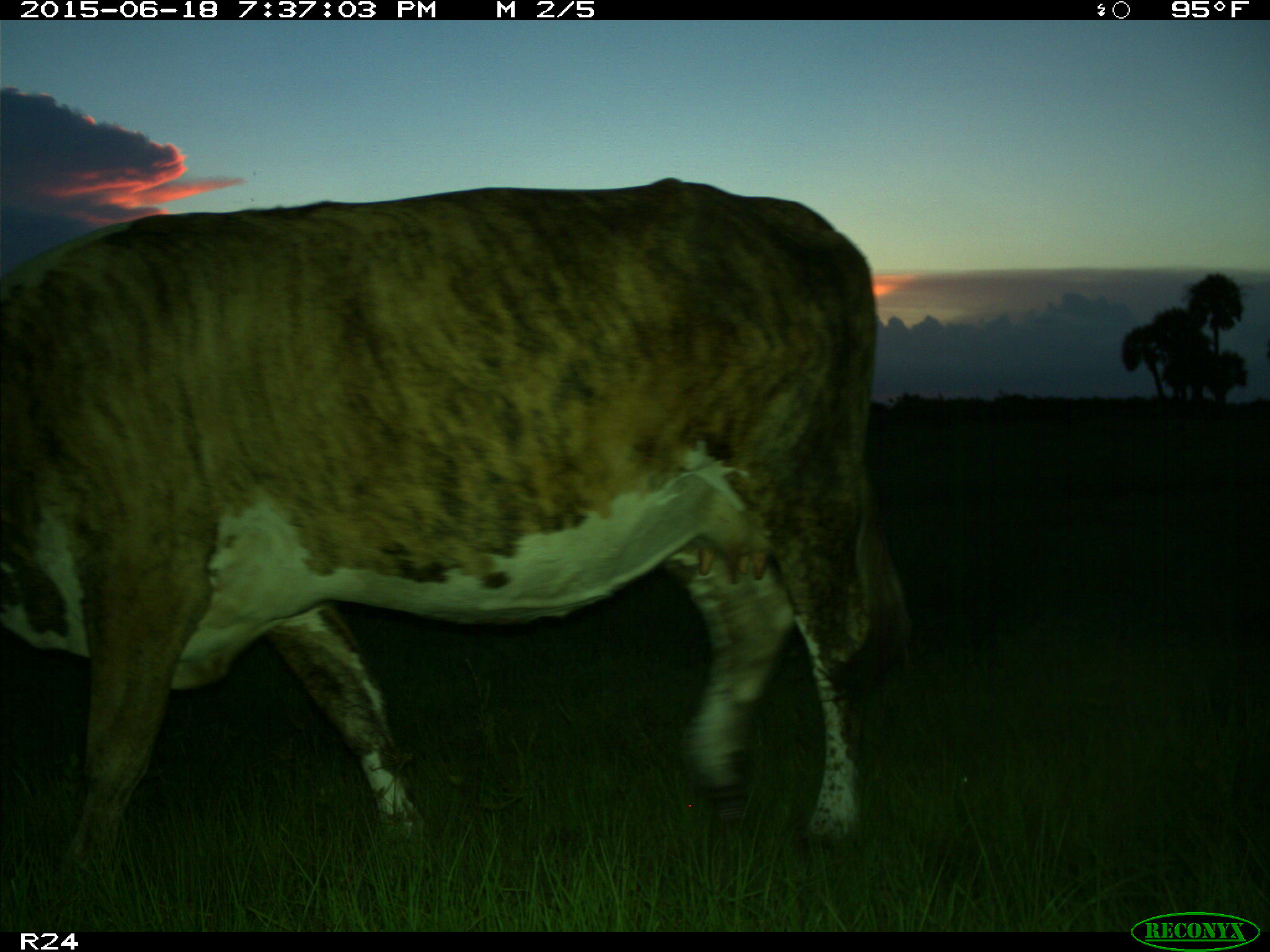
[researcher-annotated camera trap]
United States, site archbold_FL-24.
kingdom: Animalia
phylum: Chordata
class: Mammalia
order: Artiodactyla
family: Bovidae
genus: Bos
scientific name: Bos taurus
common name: domestic cow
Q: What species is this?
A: Bos taurus (domestic cow).